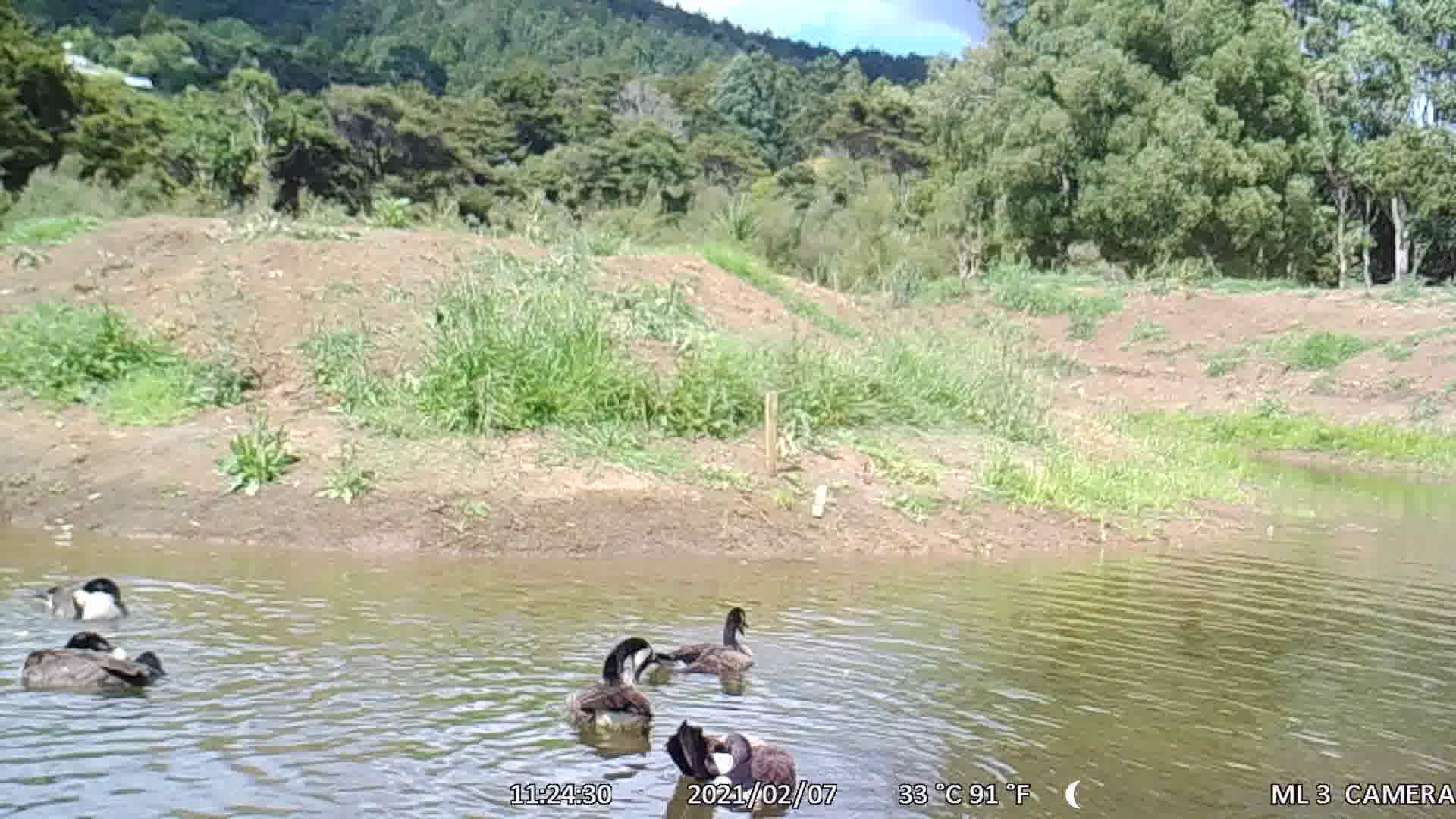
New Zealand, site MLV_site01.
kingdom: Animalia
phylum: Chordata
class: Aves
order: Anseriformes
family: Anatidae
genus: Branta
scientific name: Branta canadensis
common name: canada goose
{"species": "canada goose (Branta canadensis)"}